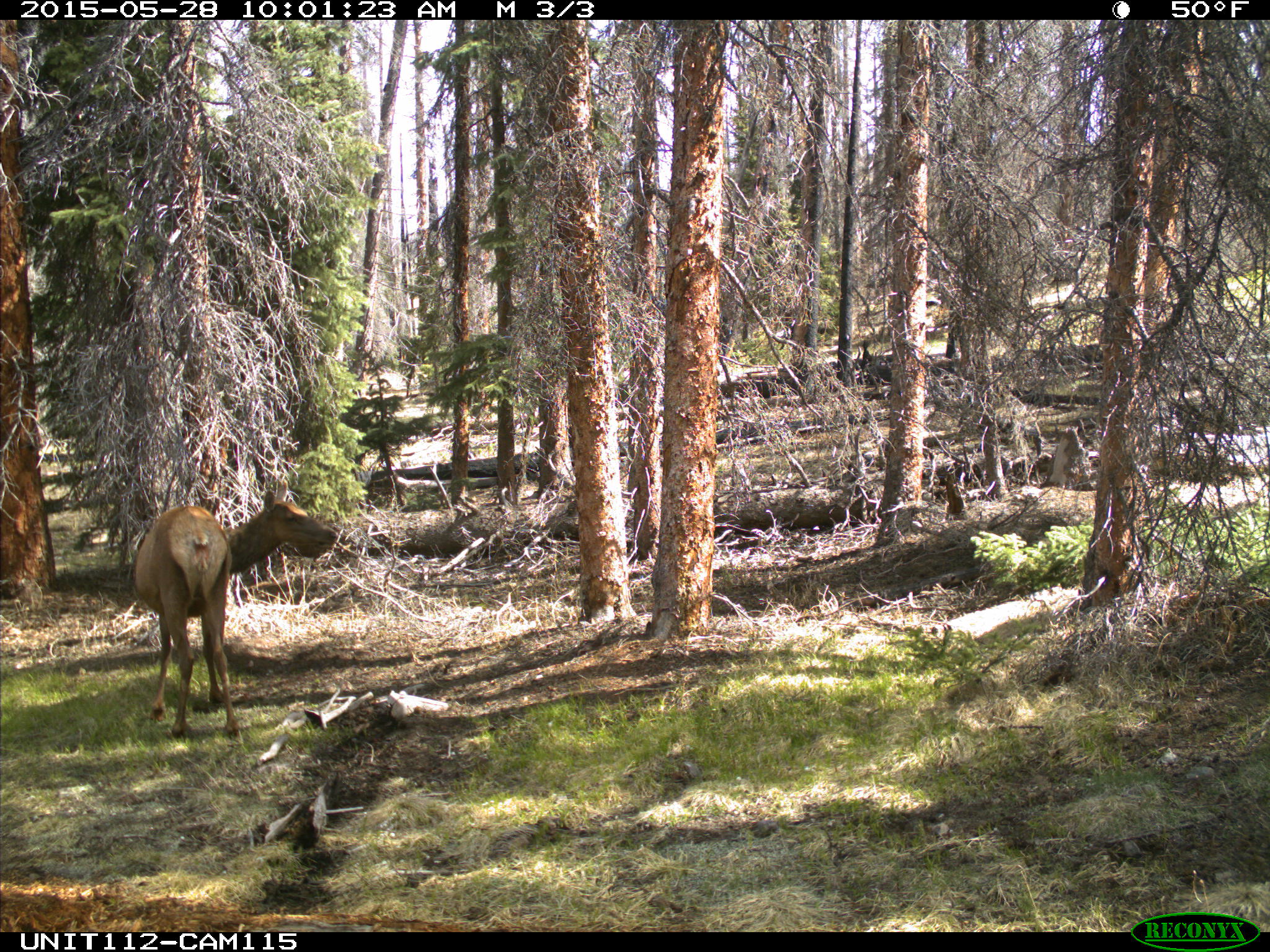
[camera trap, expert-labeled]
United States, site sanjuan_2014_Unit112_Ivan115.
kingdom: Animalia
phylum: Chordata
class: Mammalia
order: Artiodactyla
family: Cervidae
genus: Cervus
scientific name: Cervus elaphus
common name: red deer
Cervus elaphus (red deer).